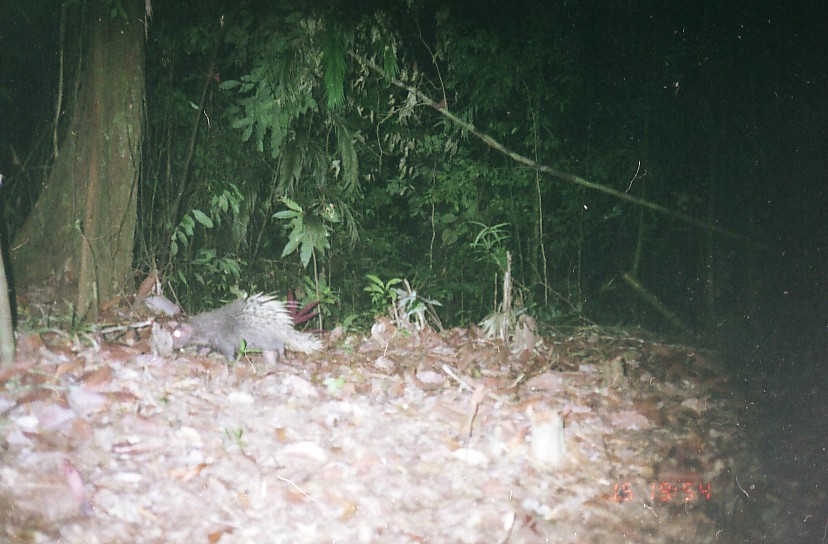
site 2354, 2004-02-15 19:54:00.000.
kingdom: Animalia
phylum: Chordata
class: Mammalia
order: Rodentia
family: Hystricidae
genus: Hystrix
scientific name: Hystrix brachyura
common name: east asian porcupine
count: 1